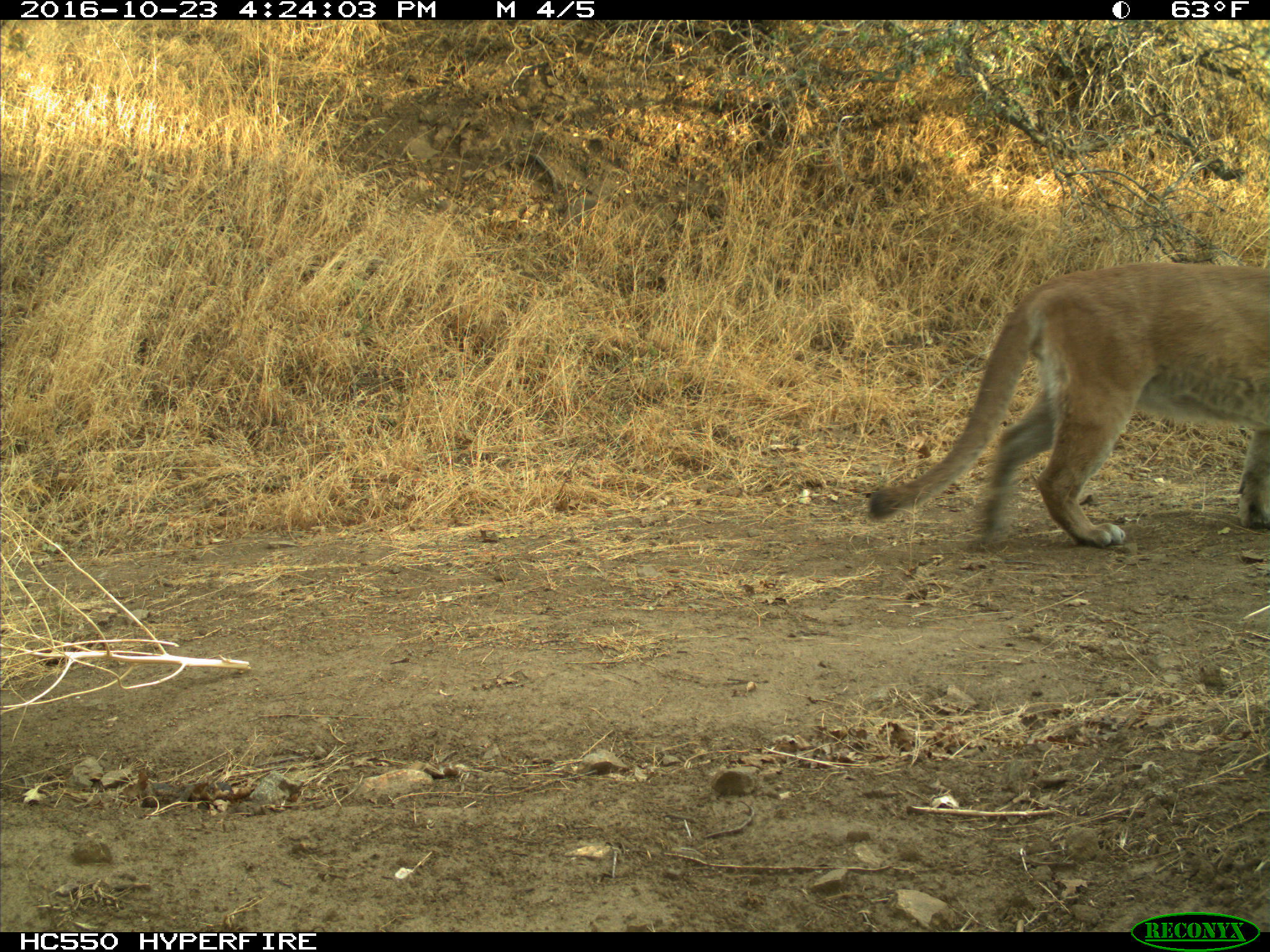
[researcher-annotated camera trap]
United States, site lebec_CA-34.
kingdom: Animalia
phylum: Chordata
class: Mammalia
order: Carnivora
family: Felidae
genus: Puma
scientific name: Puma concolor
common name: mountain lion